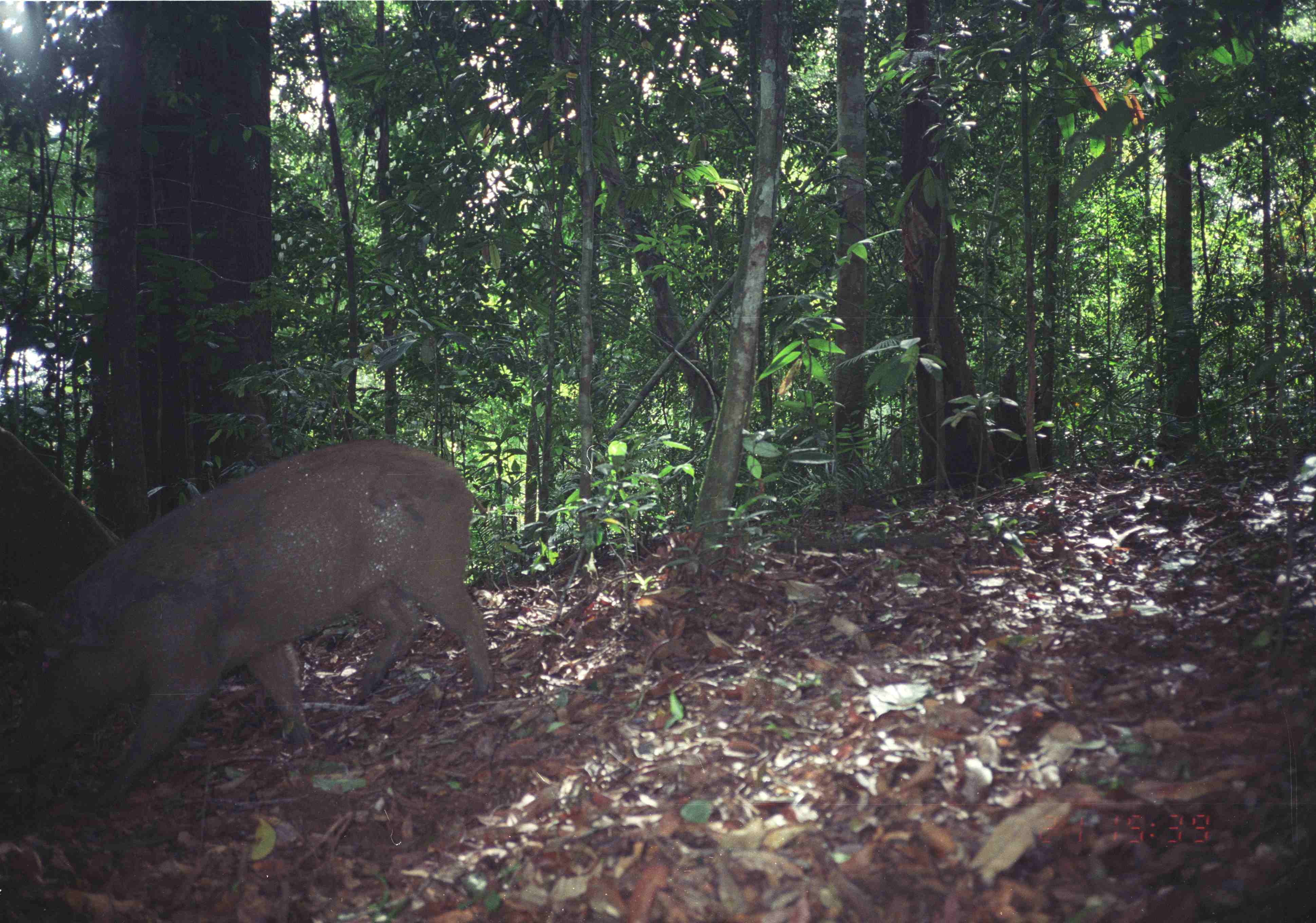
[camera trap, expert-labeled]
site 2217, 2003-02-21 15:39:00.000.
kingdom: Animalia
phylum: Chordata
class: Mammalia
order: Artiodactyla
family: Suidae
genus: Sus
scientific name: Sus scrofa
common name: wild boar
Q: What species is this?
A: Sus scrofa (wild boar).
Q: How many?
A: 1.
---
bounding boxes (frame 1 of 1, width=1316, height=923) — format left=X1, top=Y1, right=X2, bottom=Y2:
sus scrofa: left=1, top=438, right=494, bottom=809